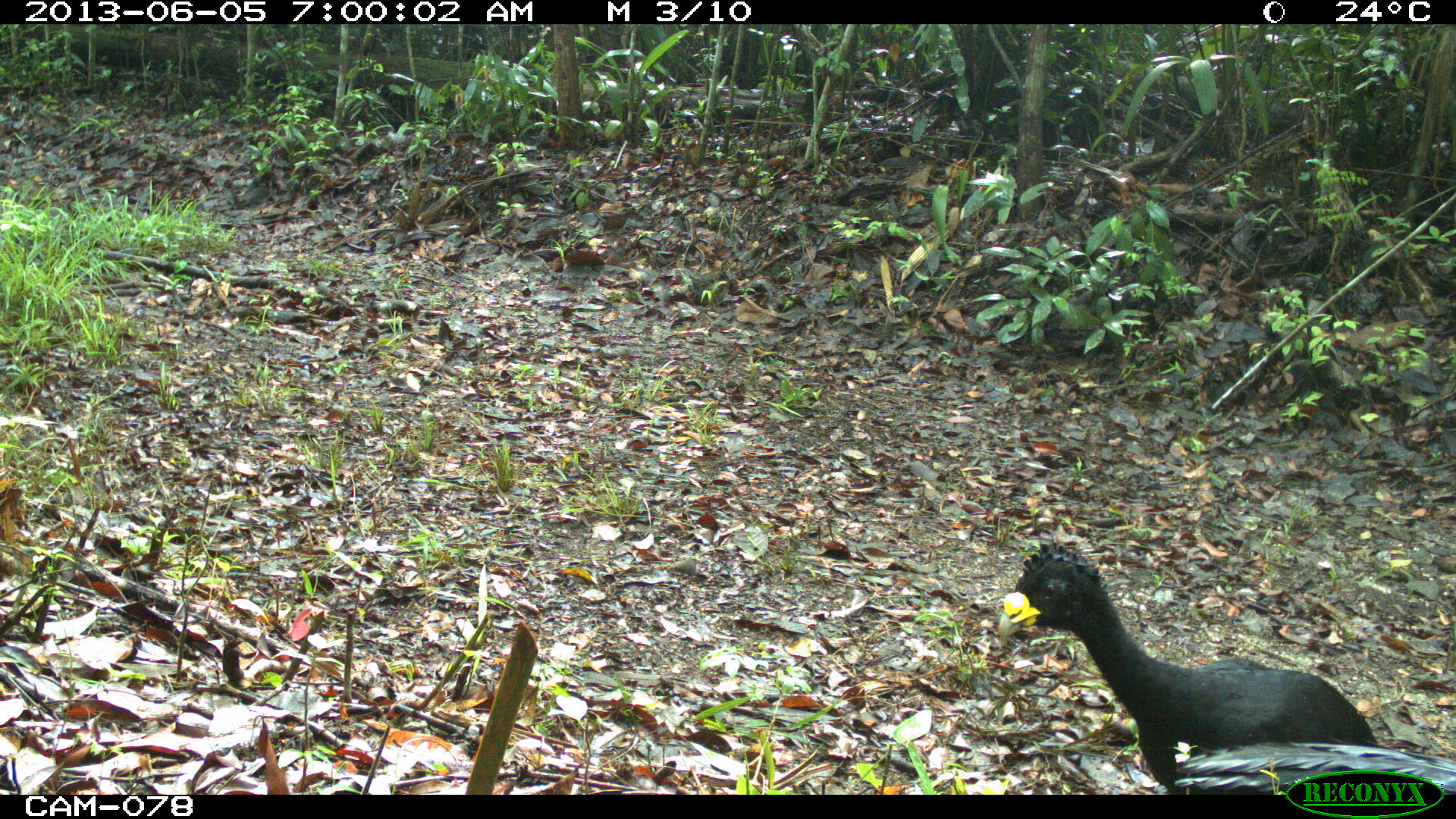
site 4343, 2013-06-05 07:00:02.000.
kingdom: Animalia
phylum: Chordata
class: Aves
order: Galliformes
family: Cracidae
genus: Crax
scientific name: Crax rubra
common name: great curassow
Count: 2.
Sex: male.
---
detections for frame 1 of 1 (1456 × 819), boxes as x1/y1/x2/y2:
crax rubra: 997/535/1378/794; 1173/742/1456/794